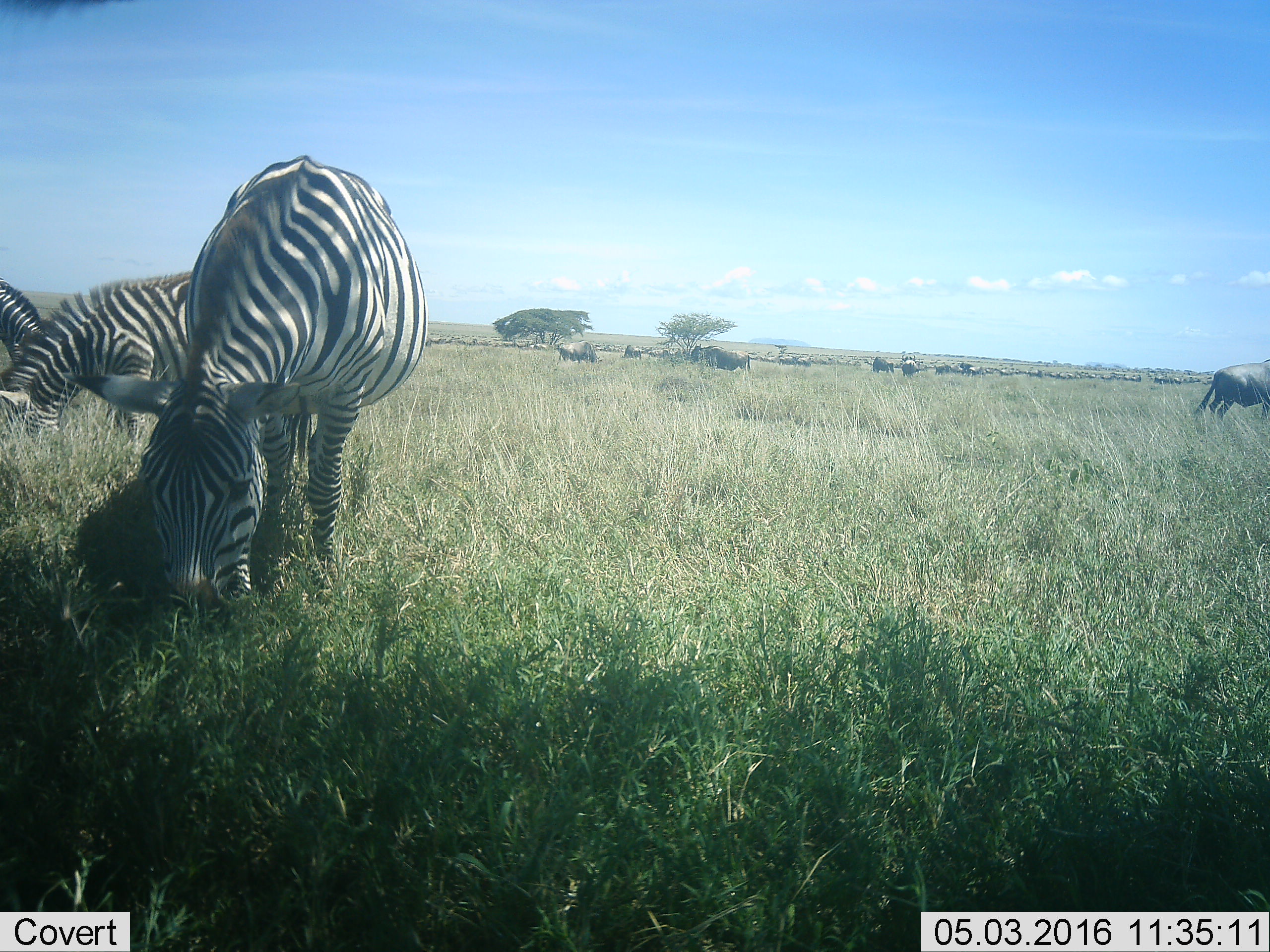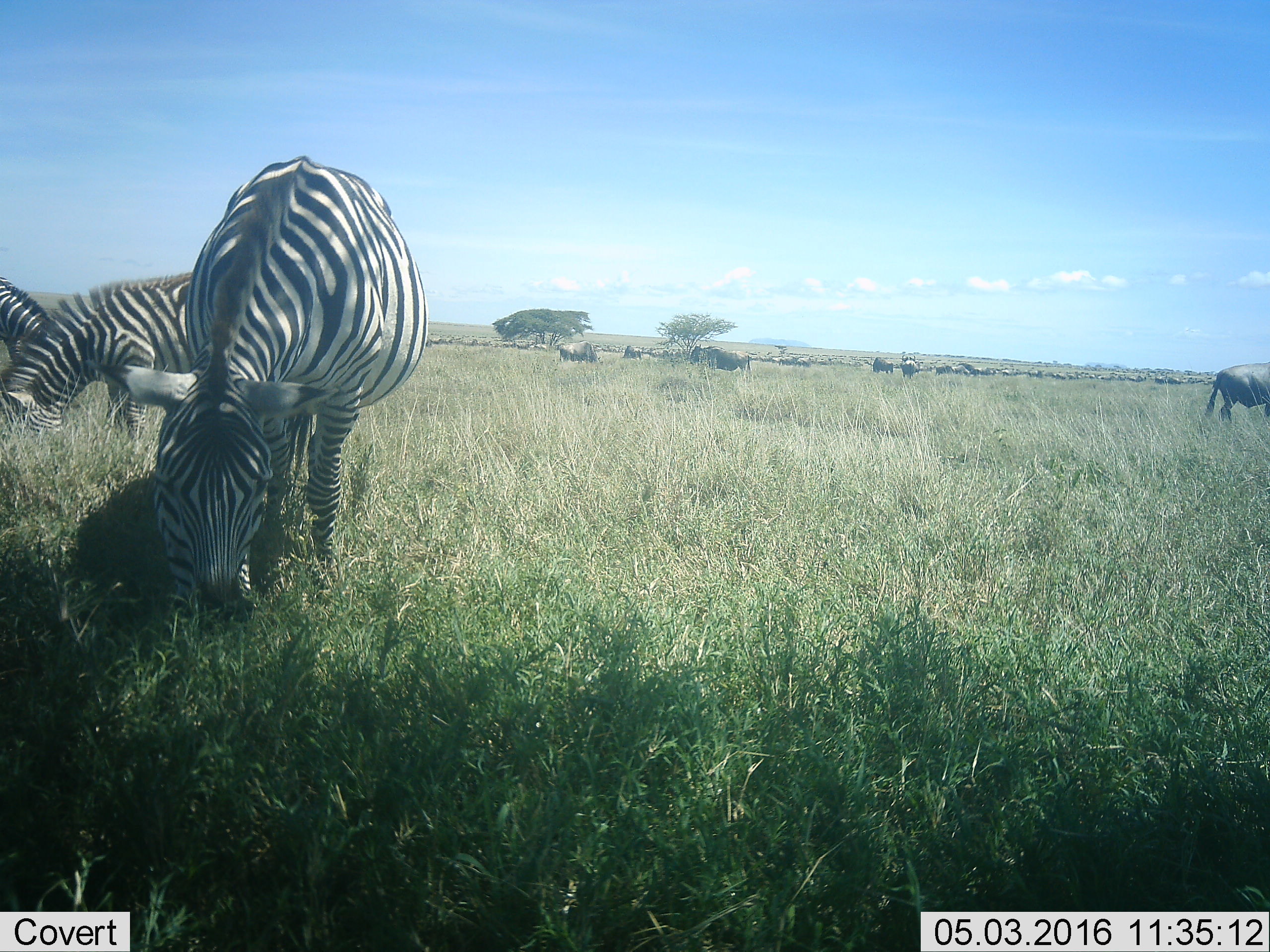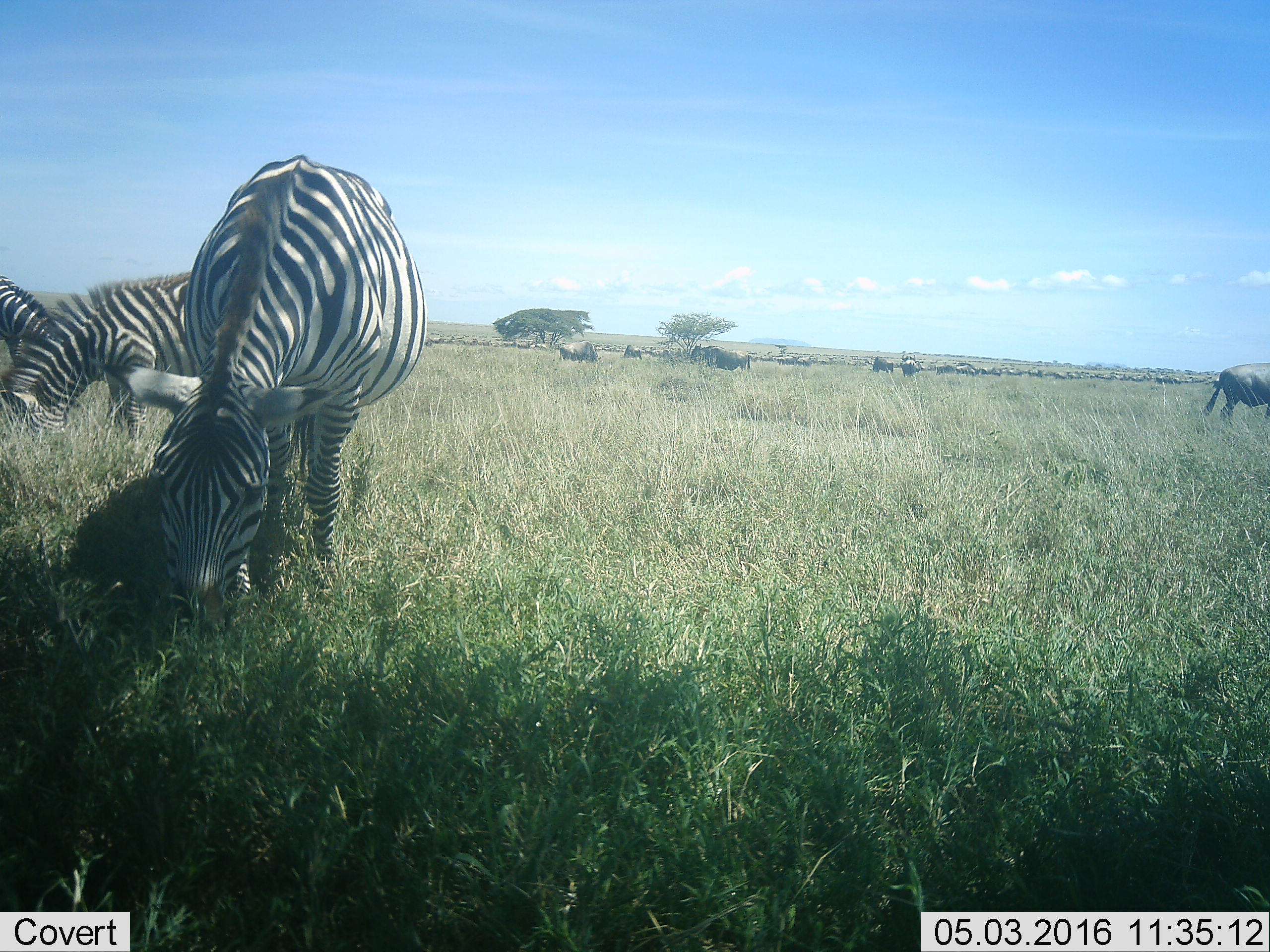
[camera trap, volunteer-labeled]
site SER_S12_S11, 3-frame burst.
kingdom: Animalia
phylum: Chordata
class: Mammalia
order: Artiodactyla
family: Bovidae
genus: Connochaetes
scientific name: Connochaetes taurinus taurinus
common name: blue wildebeest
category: wildebeestblue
Wildebeestblue (blue wildebeest) (Connochaetes taurinus taurinus), count 51+. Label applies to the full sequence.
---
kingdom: Animalia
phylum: Chordata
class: Mammalia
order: Perissodactyla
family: Equidae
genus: Equus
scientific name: Equus quagga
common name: plains zebra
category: zebraplains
Zebraplains (plains zebra) (Equus quagga), count 3. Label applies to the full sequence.